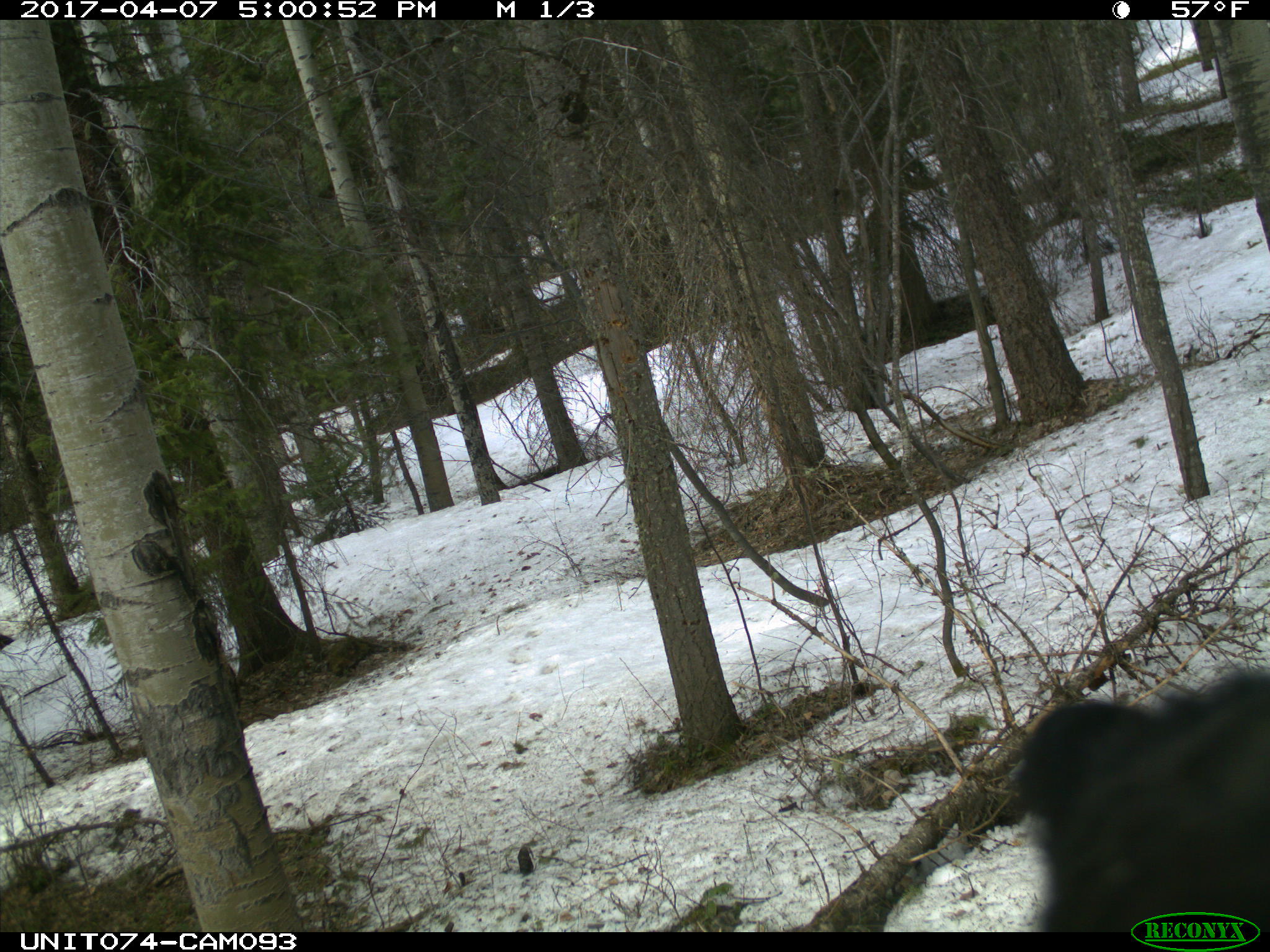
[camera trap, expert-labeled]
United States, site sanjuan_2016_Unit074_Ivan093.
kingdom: Animalia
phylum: Chordata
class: Mammalia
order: Carnivora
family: Ursidae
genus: Ursus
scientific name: Ursus americanus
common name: american black bear